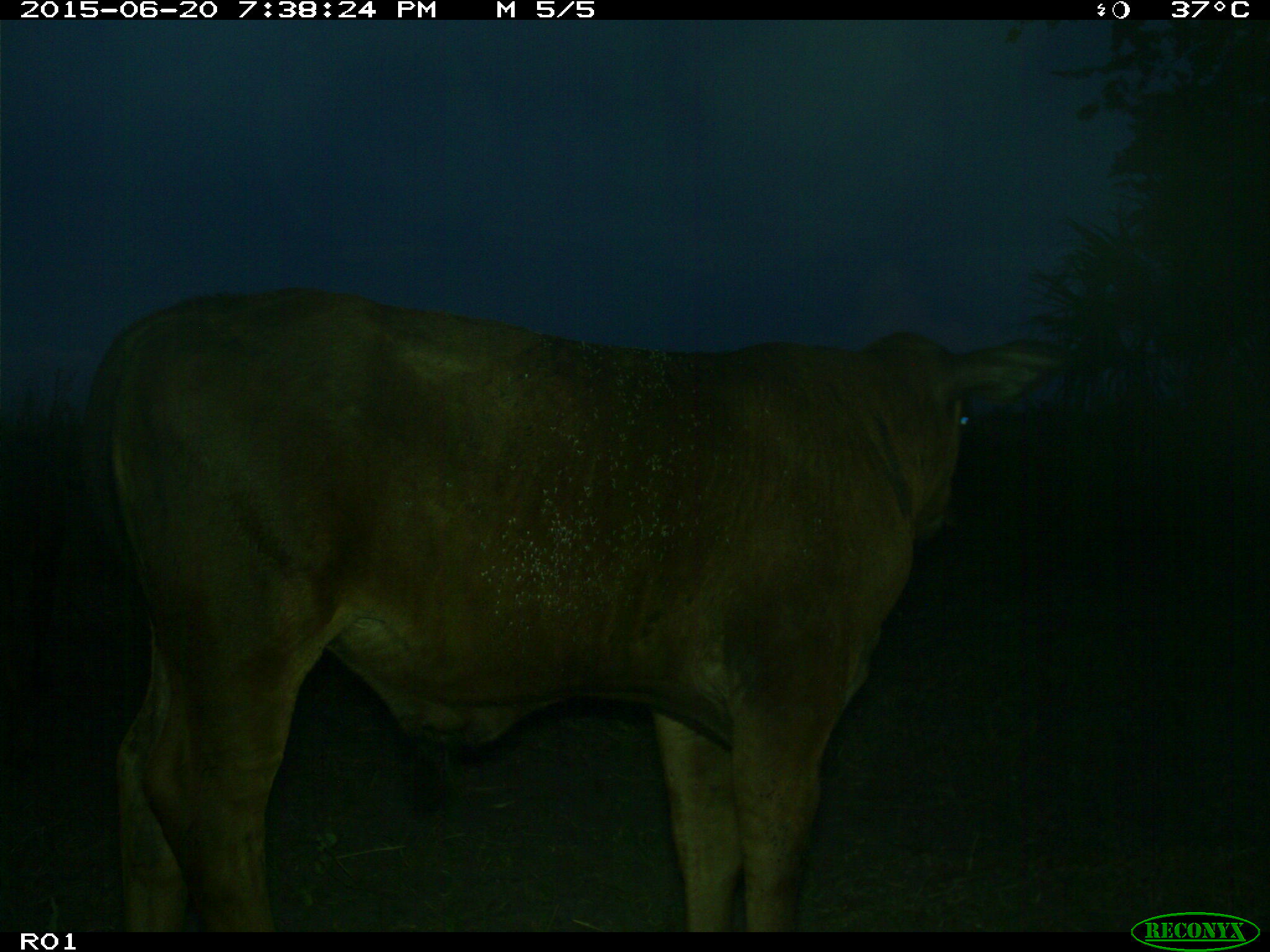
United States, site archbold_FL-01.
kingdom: Animalia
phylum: Chordata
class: Mammalia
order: Artiodactyla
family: Bovidae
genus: Bos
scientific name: Bos taurus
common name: domestic cow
Bos taurus (domestic cow).